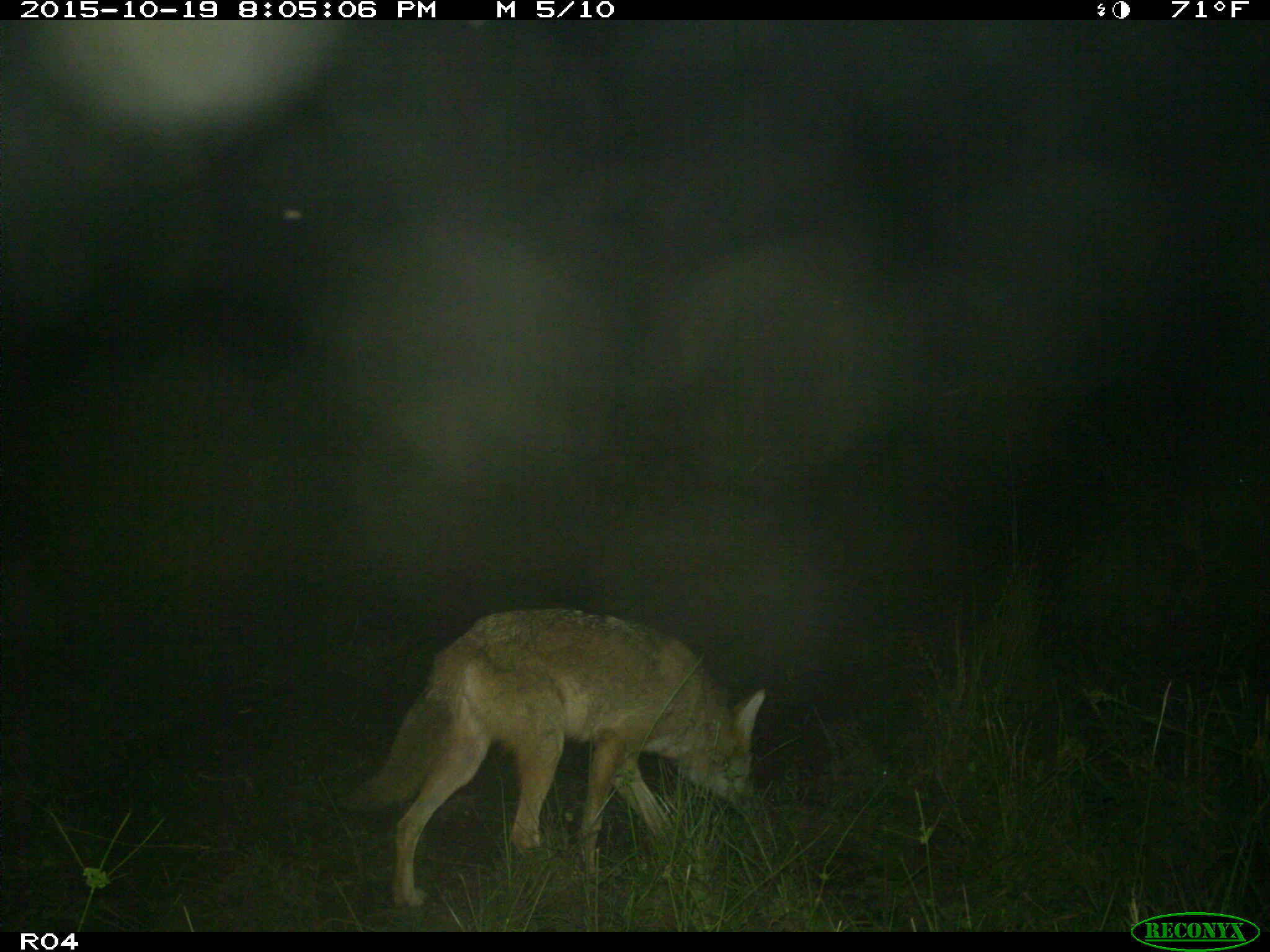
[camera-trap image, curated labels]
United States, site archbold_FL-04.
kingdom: Animalia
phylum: Chordata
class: Mammalia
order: Carnivora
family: Canidae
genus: Canis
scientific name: Canis latrans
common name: coyote